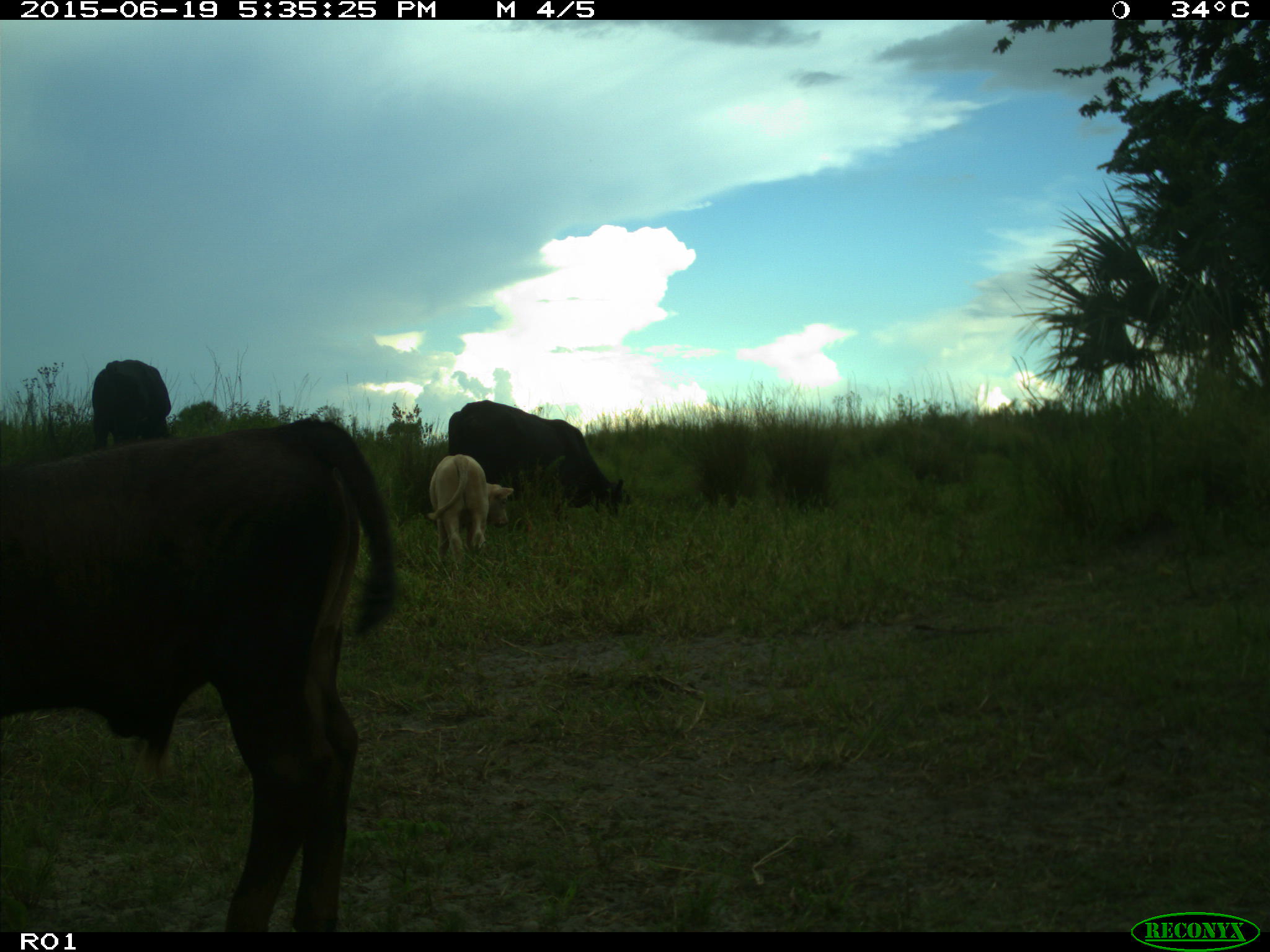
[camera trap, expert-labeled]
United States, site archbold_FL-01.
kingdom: Animalia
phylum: Chordata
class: Mammalia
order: Artiodactyla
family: Bovidae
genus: Bos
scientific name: Bos taurus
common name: domestic cow